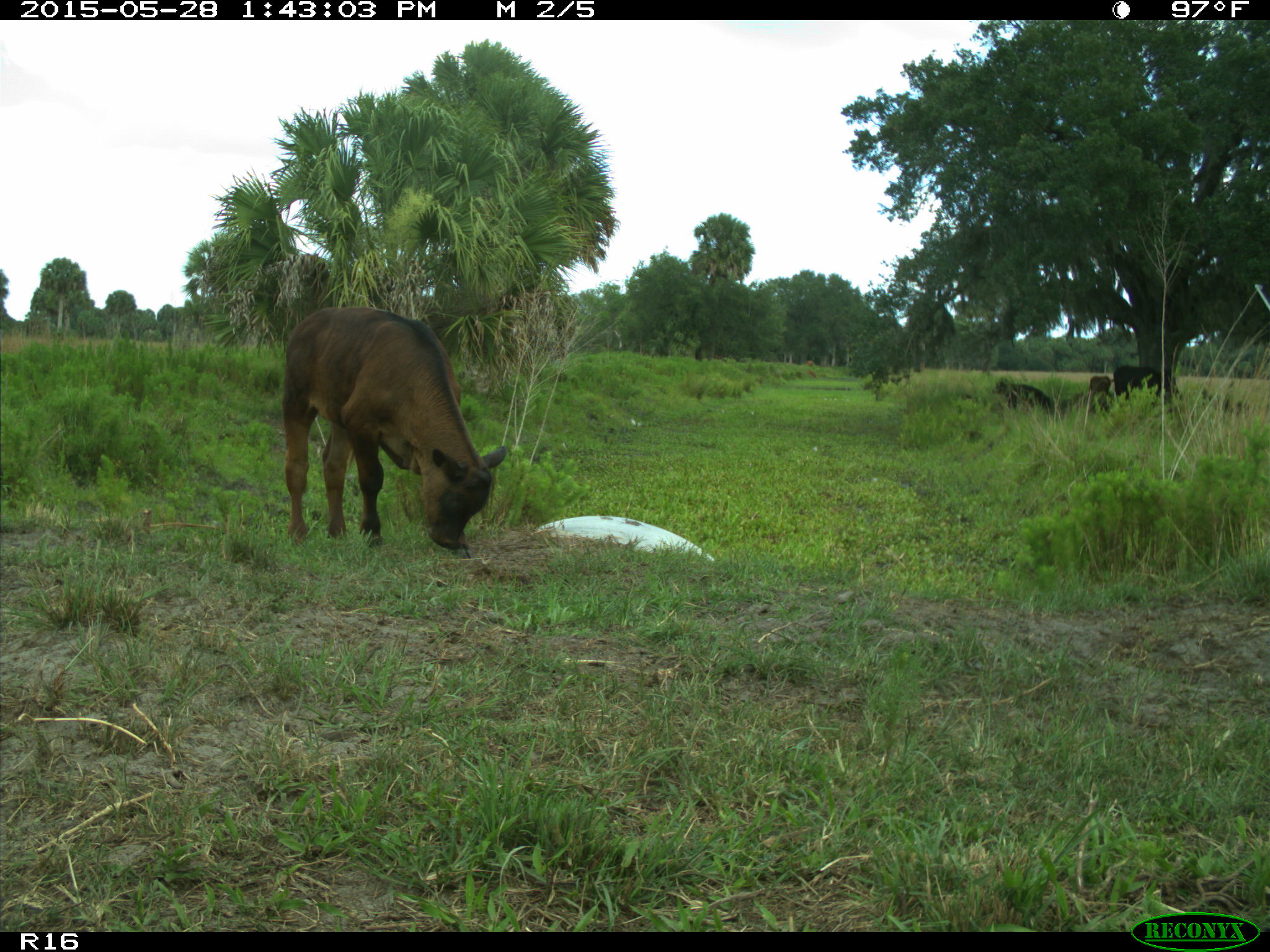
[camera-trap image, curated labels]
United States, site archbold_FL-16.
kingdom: Animalia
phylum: Chordata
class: Mammalia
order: Artiodactyla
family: Bovidae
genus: Bos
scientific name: Bos taurus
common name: domestic cow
Bos taurus (domestic cow).